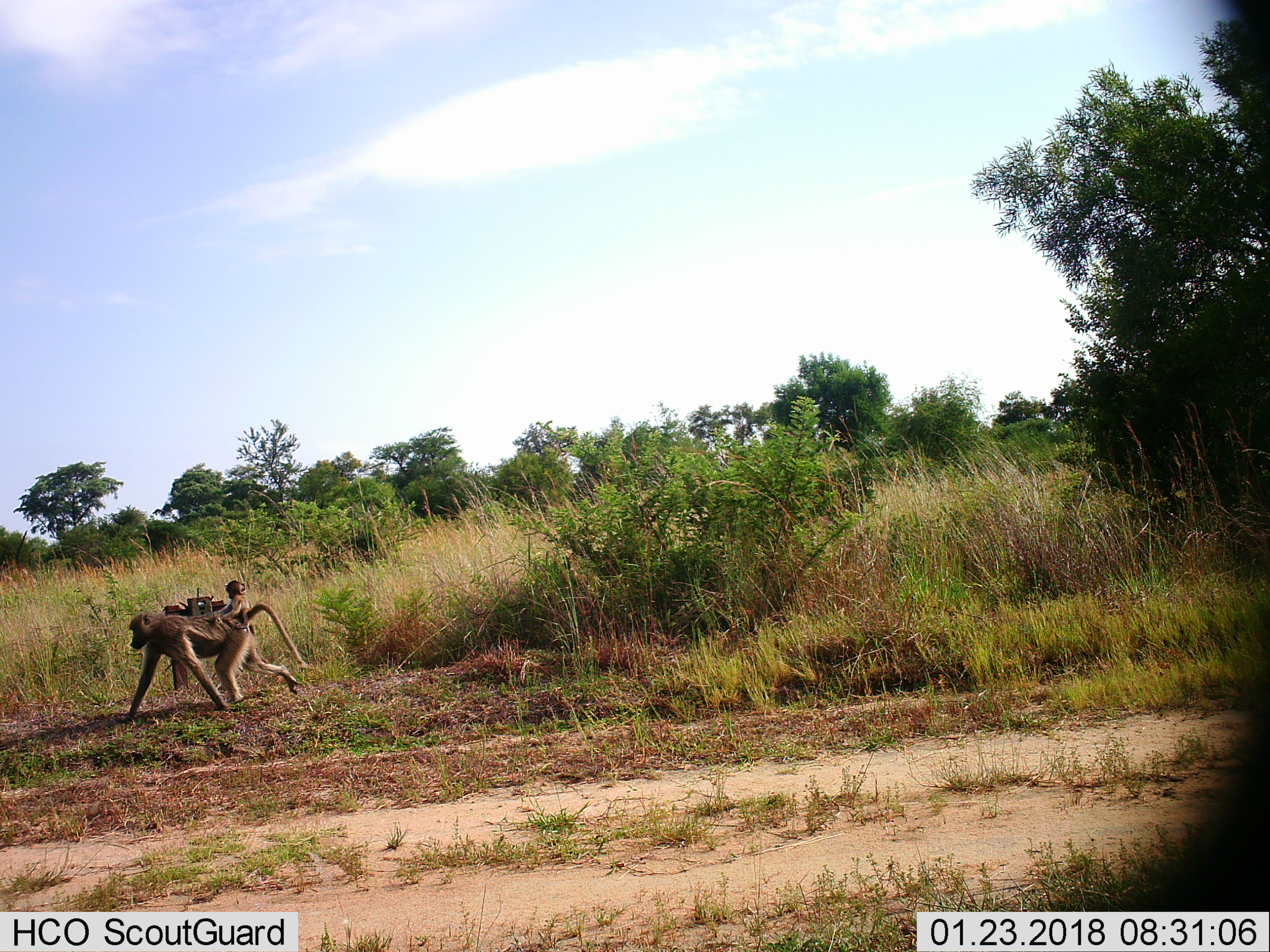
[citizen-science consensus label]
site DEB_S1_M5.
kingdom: Animalia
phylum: Chordata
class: Mammalia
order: Primates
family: Cercopithecidae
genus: Papio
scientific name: Papio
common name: baboon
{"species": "baboon (Papio)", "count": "2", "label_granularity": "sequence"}